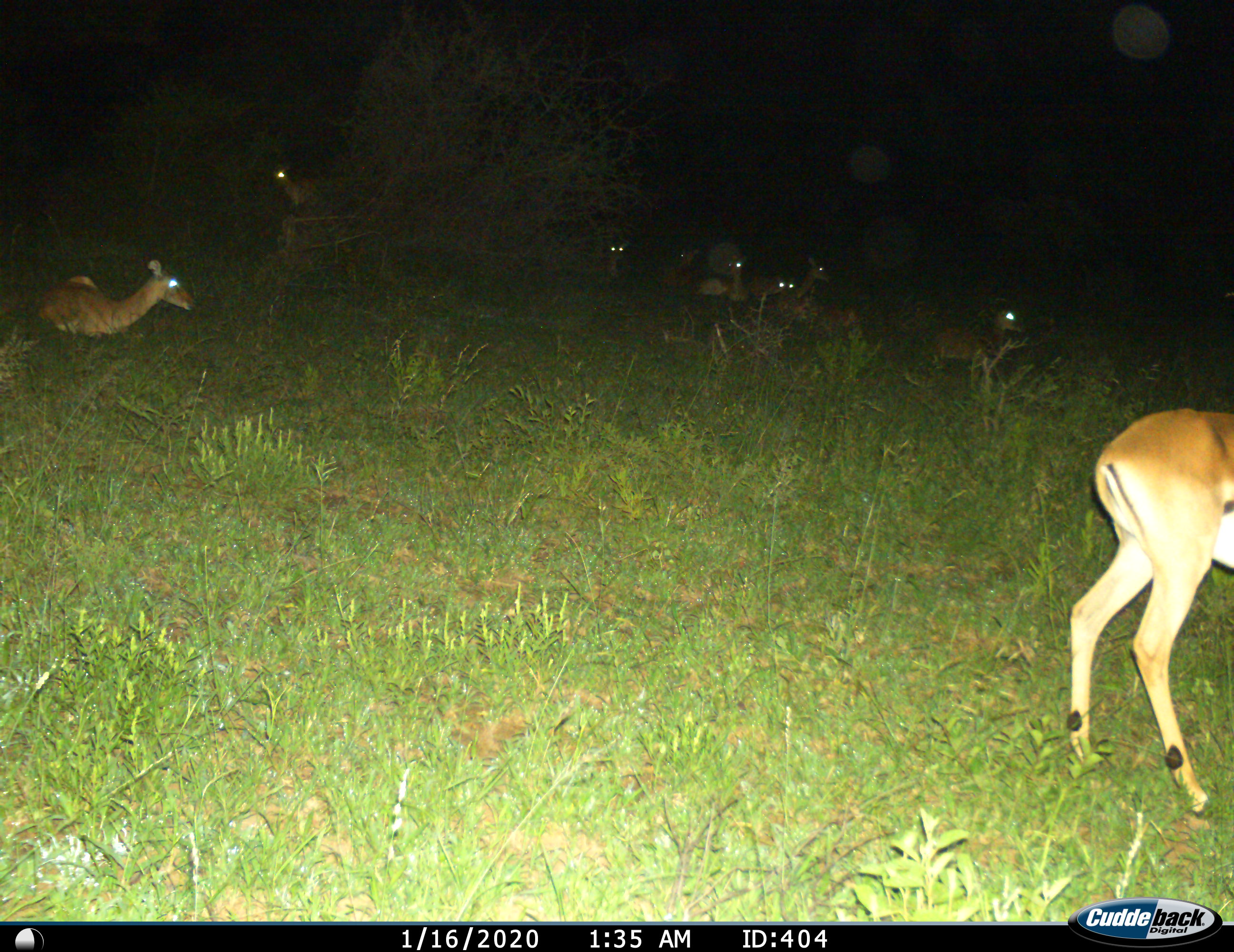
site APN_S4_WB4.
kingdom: Animalia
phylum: Chordata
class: Mammalia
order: Artiodactyla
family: Bovidae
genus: Aepyceros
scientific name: Aepyceros melampus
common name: impala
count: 9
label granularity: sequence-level